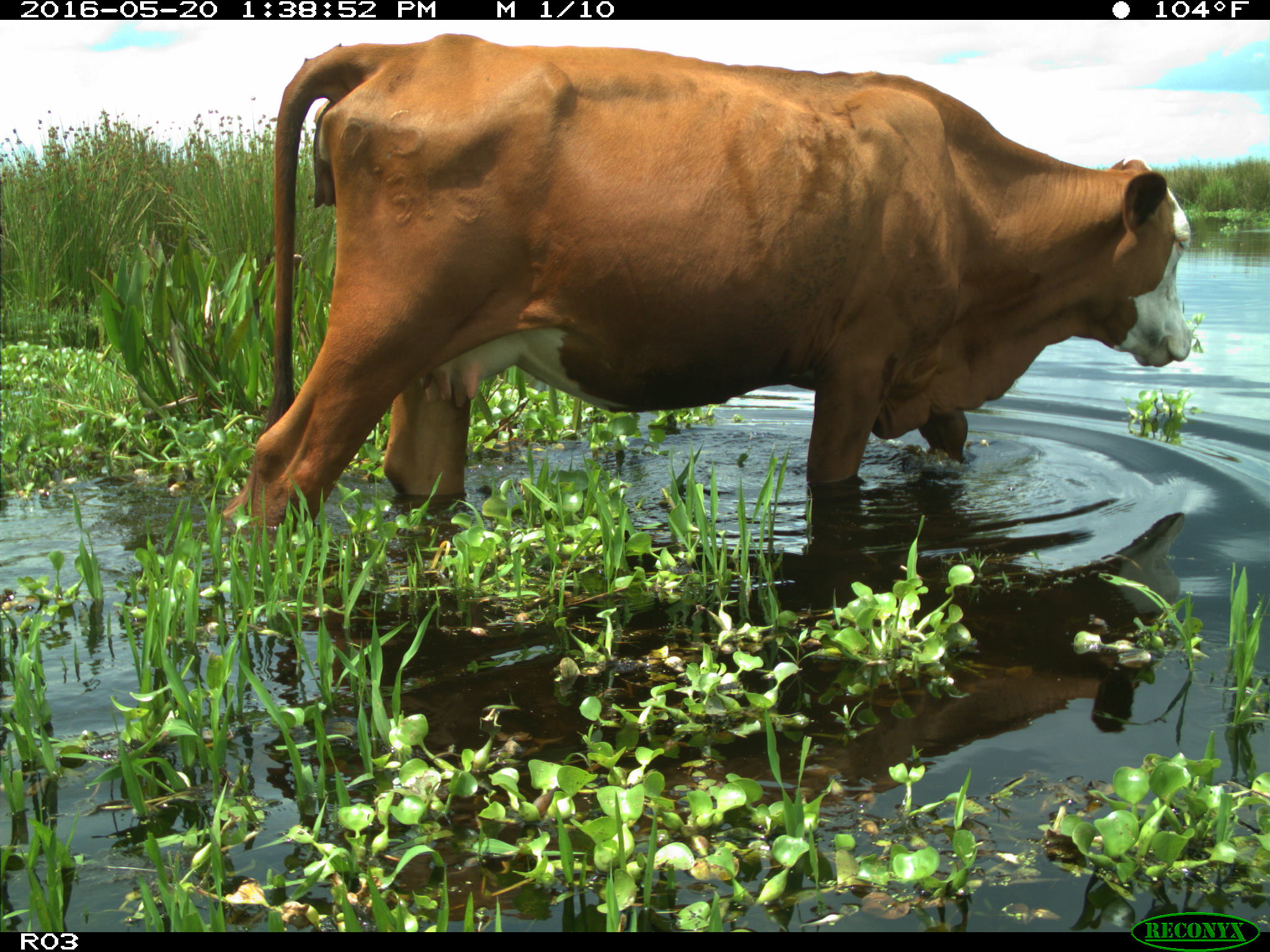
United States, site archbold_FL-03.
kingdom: Animalia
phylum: Chordata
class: Mammalia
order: Artiodactyla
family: Bovidae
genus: Bos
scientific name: Bos taurus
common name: domestic cow